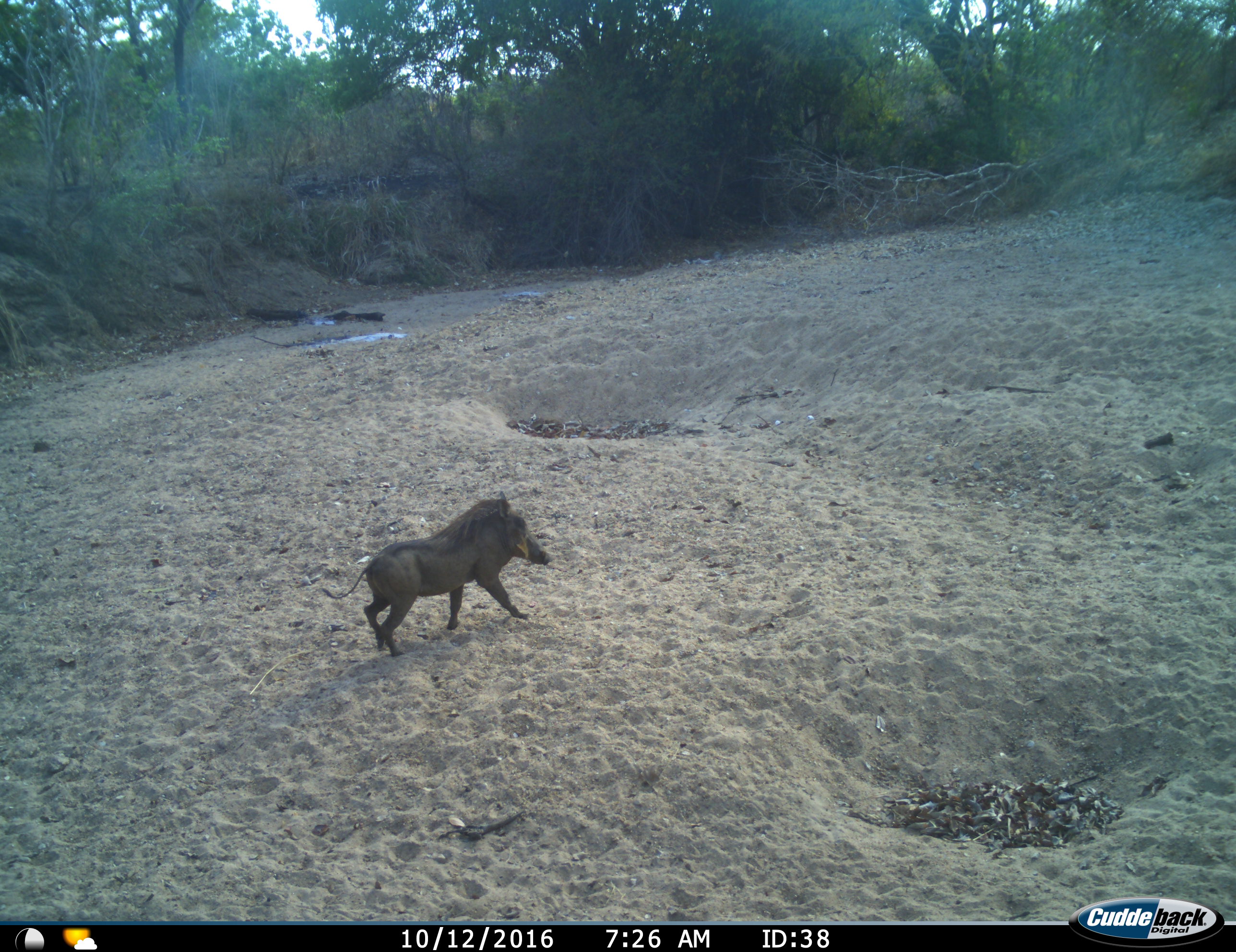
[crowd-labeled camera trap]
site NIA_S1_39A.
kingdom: Animalia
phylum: Chordata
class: Mammalia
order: Artiodactyla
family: Suidae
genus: Phacochoerus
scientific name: Phacochoerus africanus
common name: warthog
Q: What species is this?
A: Warthog (Phacochoerus africanus).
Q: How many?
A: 1.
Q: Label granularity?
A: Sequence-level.